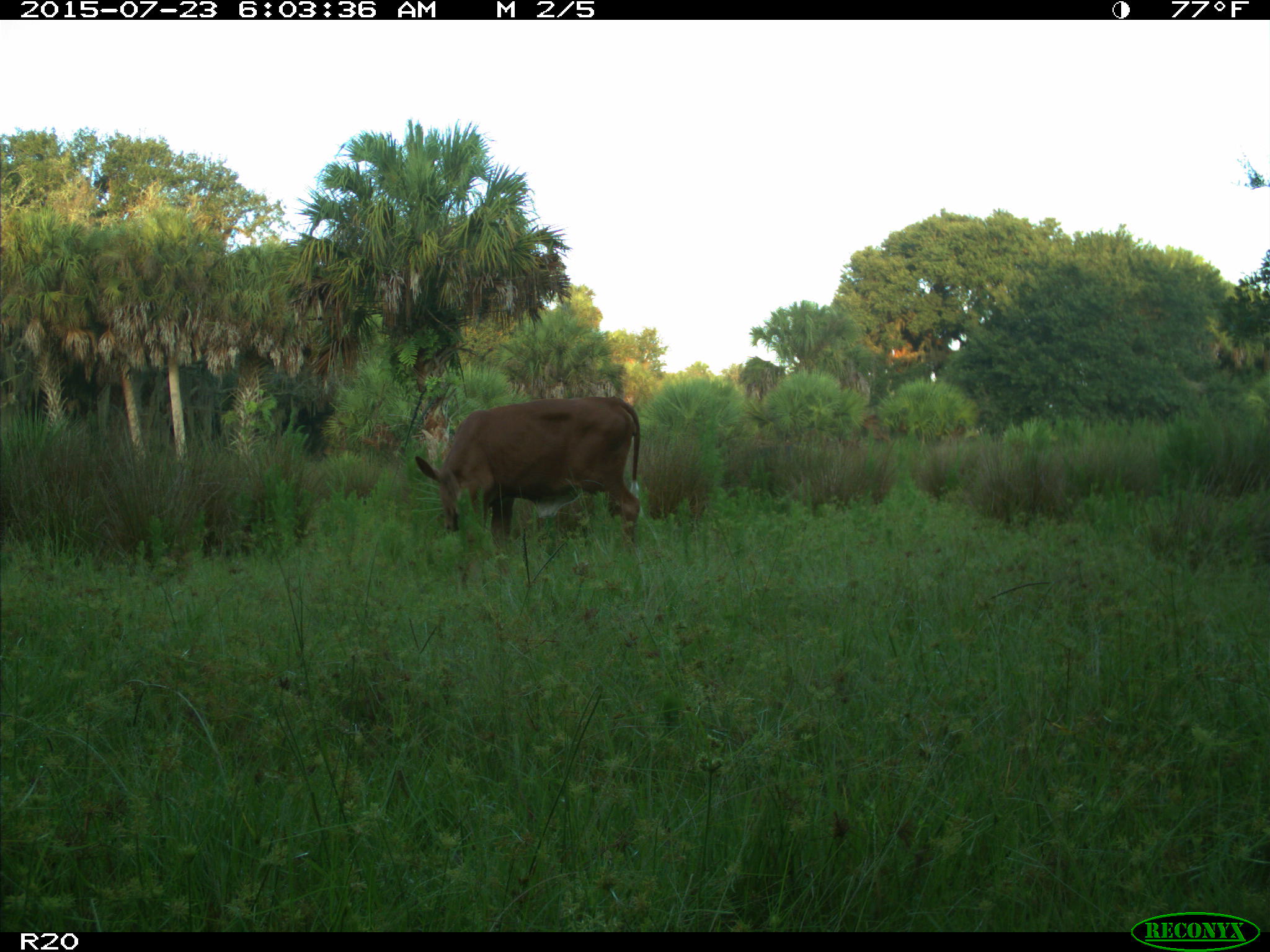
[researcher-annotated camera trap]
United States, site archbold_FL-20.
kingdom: Animalia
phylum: Chordata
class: Mammalia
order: Artiodactyla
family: Bovidae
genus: Bos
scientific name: Bos taurus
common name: domestic cow